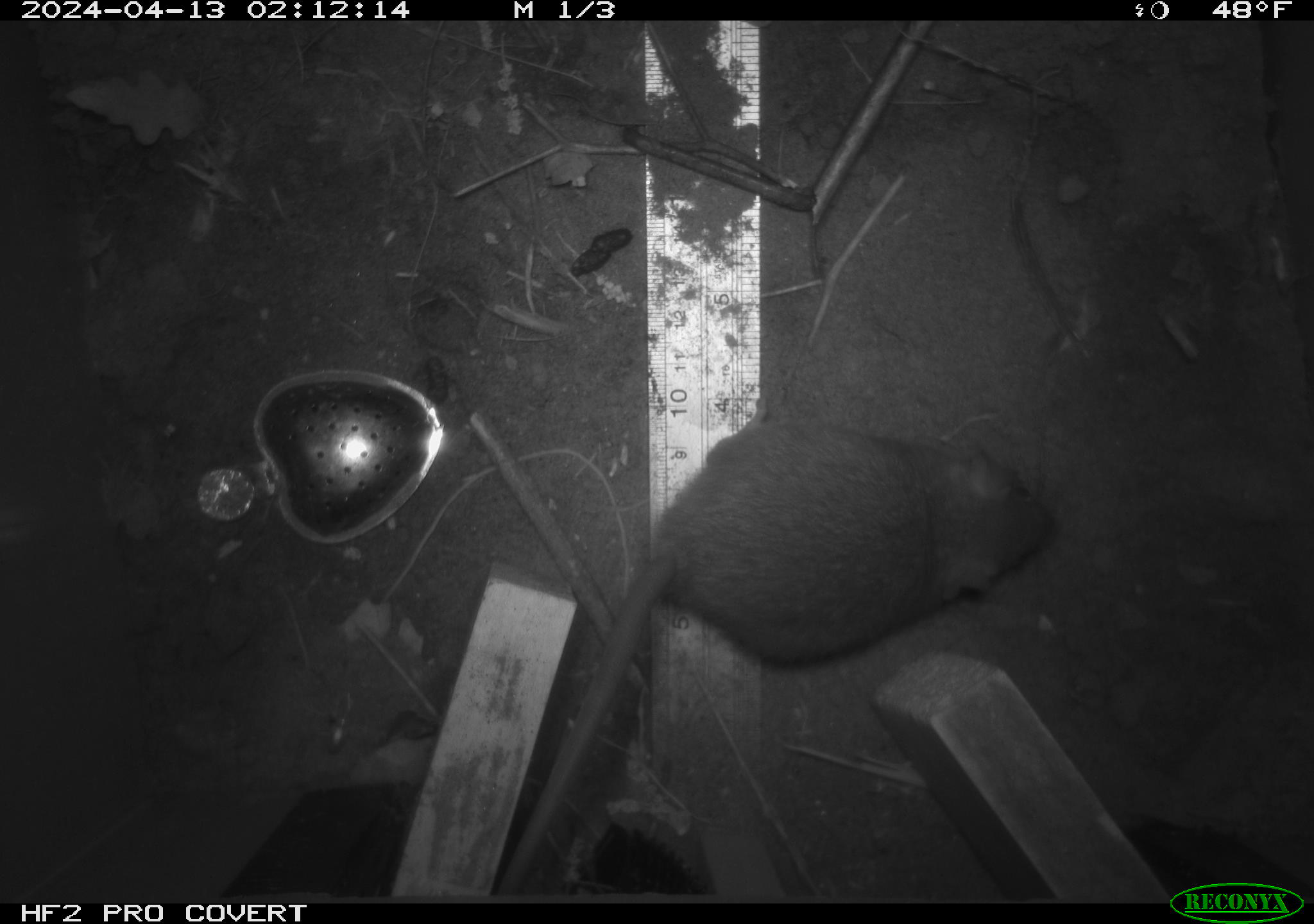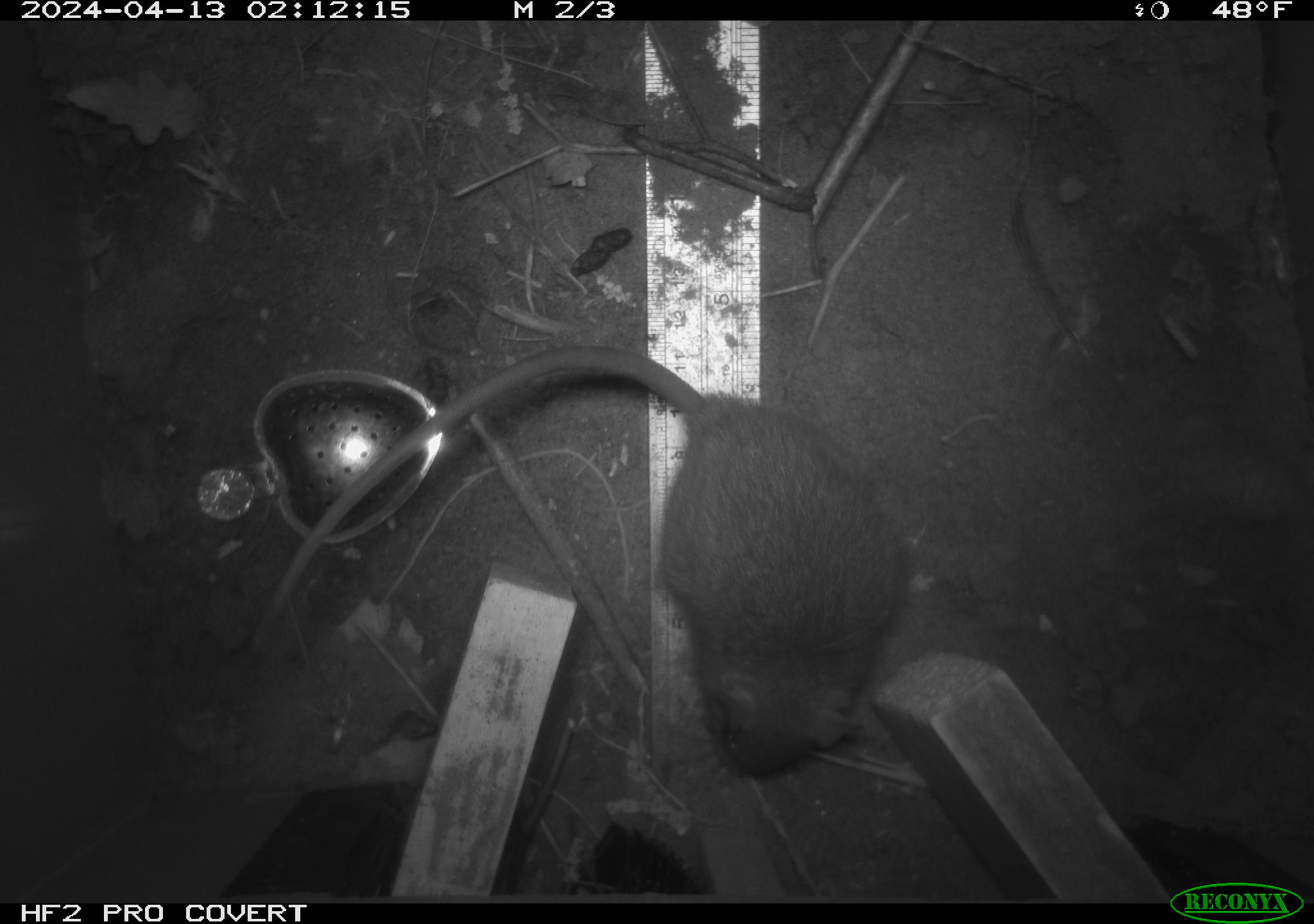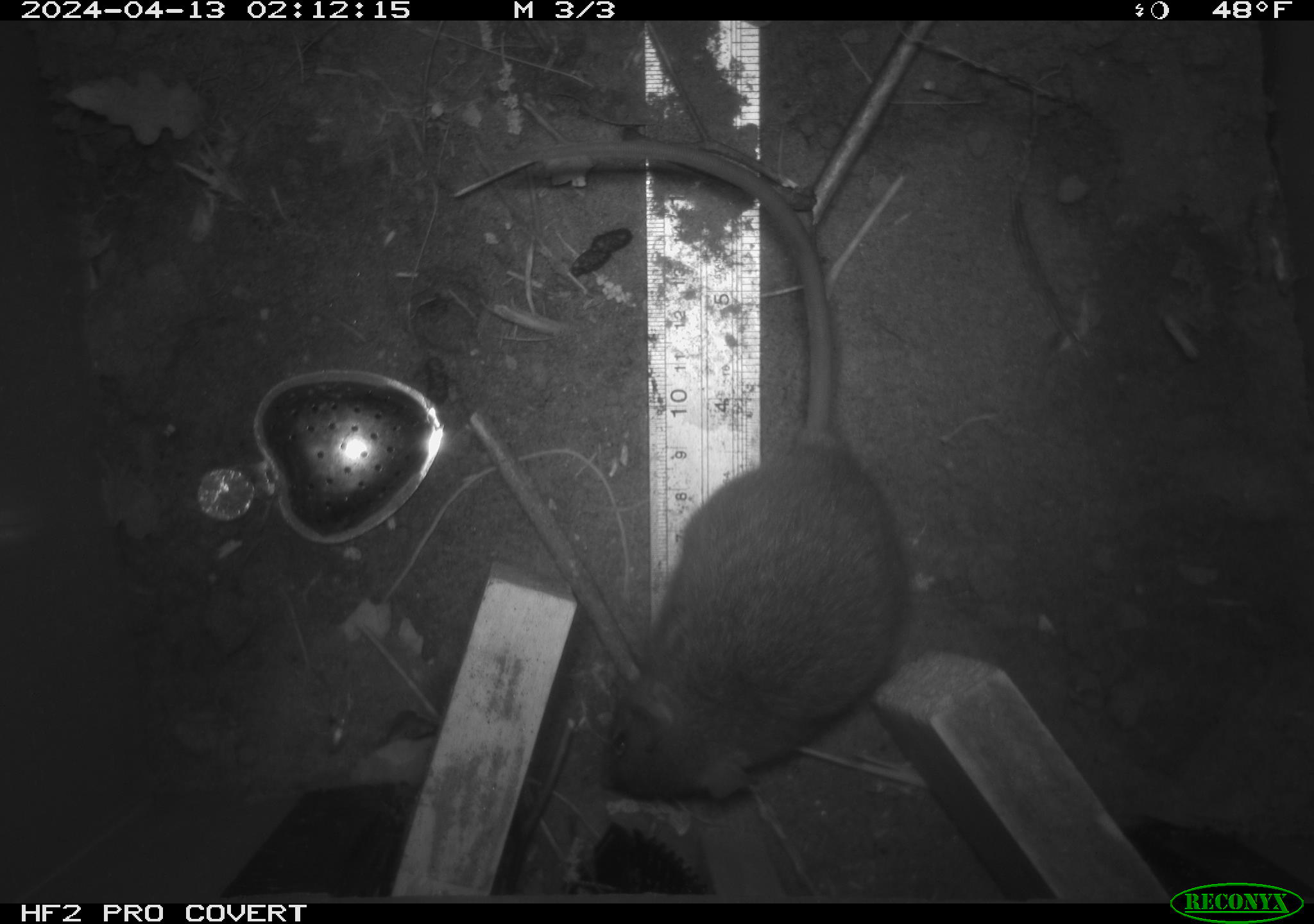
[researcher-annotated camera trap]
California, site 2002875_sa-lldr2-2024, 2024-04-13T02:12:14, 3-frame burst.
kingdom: Animalia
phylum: Chordata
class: Mammalia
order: Rodentia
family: Muridae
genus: Rattus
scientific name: Rattus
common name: rat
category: rattus species